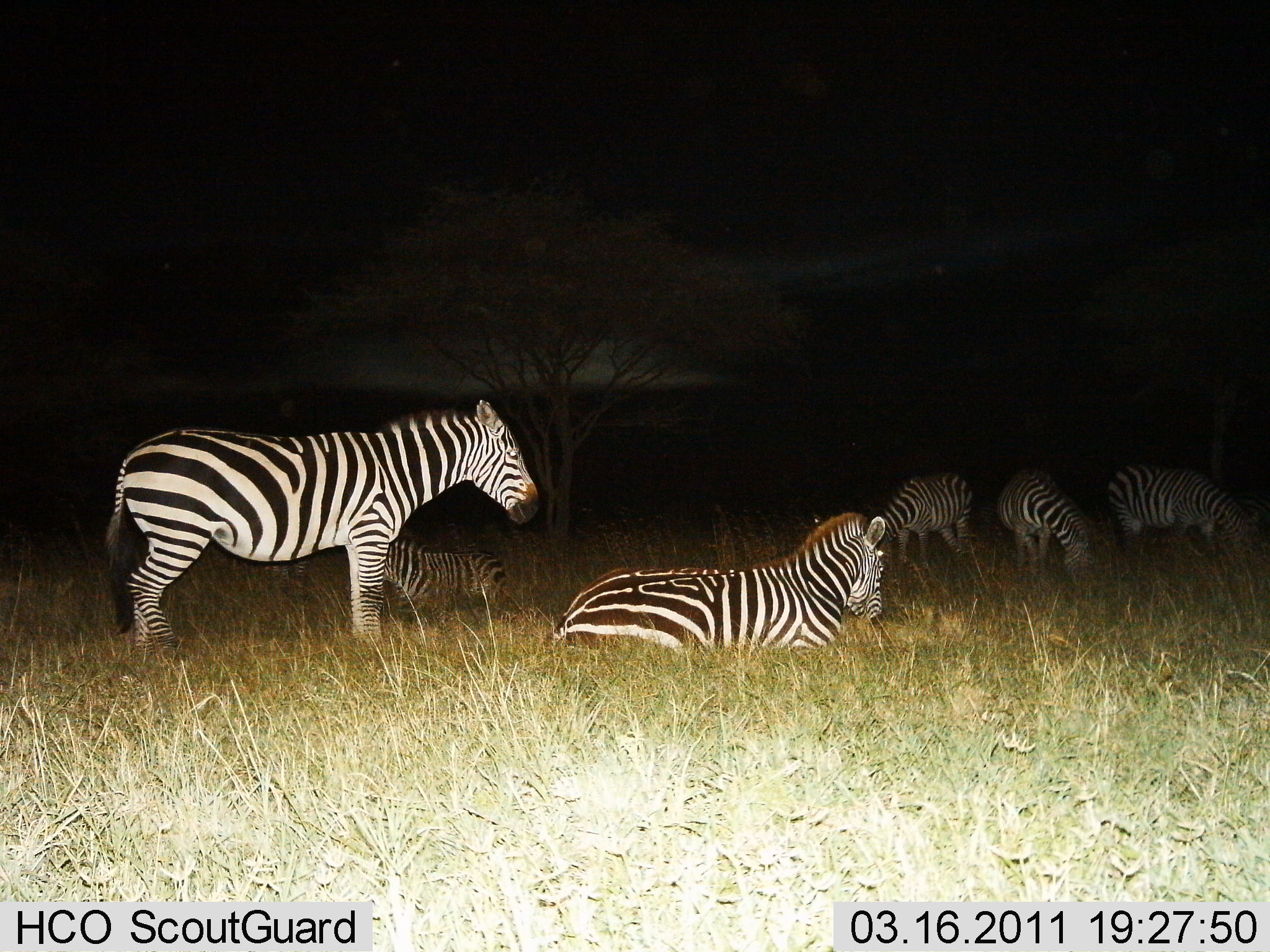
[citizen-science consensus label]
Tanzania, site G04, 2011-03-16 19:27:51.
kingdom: Animalia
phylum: Chordata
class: Mammalia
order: Perissodactyla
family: Equidae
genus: Equus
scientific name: Equus quagga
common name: plains zebra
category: zebra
Zebra (plains zebra) (Equus quagga), count 6. Behavior (volunteer vote fractions): standing 70%, resting 100%, moving 0%, interacting 0%. Young present (vote fraction): 10%. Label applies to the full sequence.